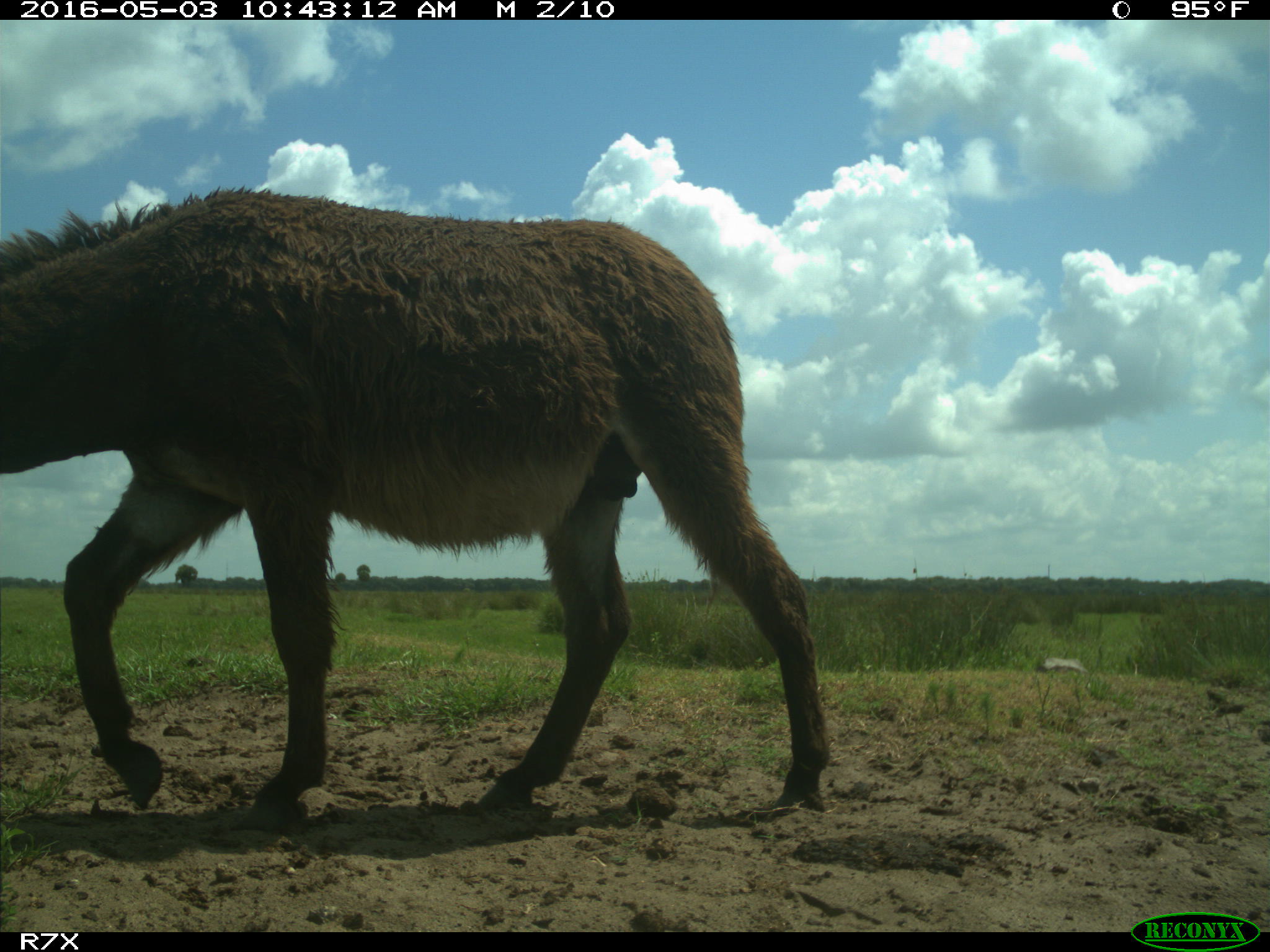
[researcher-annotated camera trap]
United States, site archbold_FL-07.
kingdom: Animalia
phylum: Chordata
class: Mammalia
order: Artiodactyla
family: Bovidae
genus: Bos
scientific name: Bos taurus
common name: domestic cow